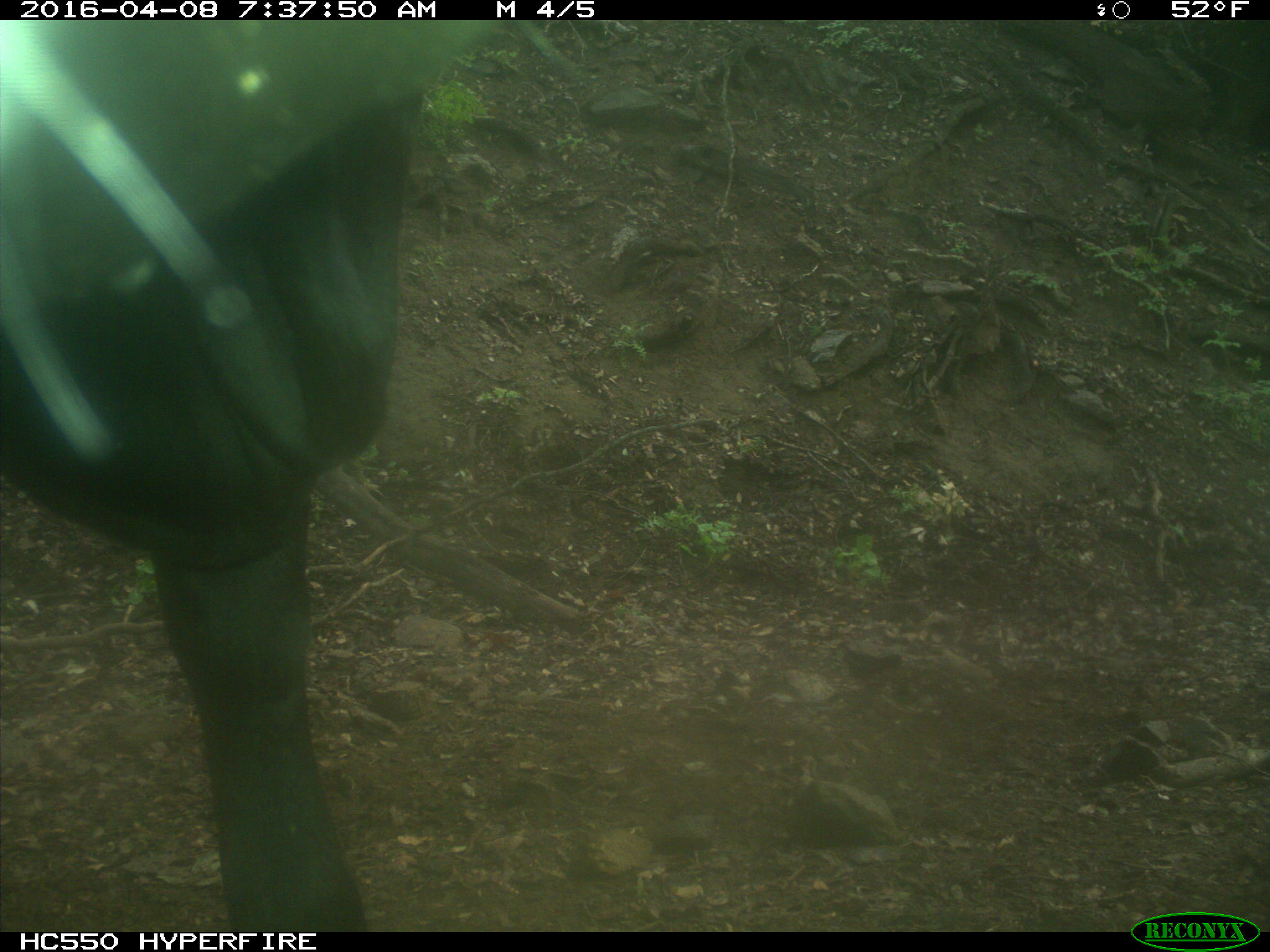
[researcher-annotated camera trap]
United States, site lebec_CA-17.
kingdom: Animalia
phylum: Chordata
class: Mammalia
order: Artiodactyla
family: Bovidae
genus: Bos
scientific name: Bos taurus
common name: domestic cow